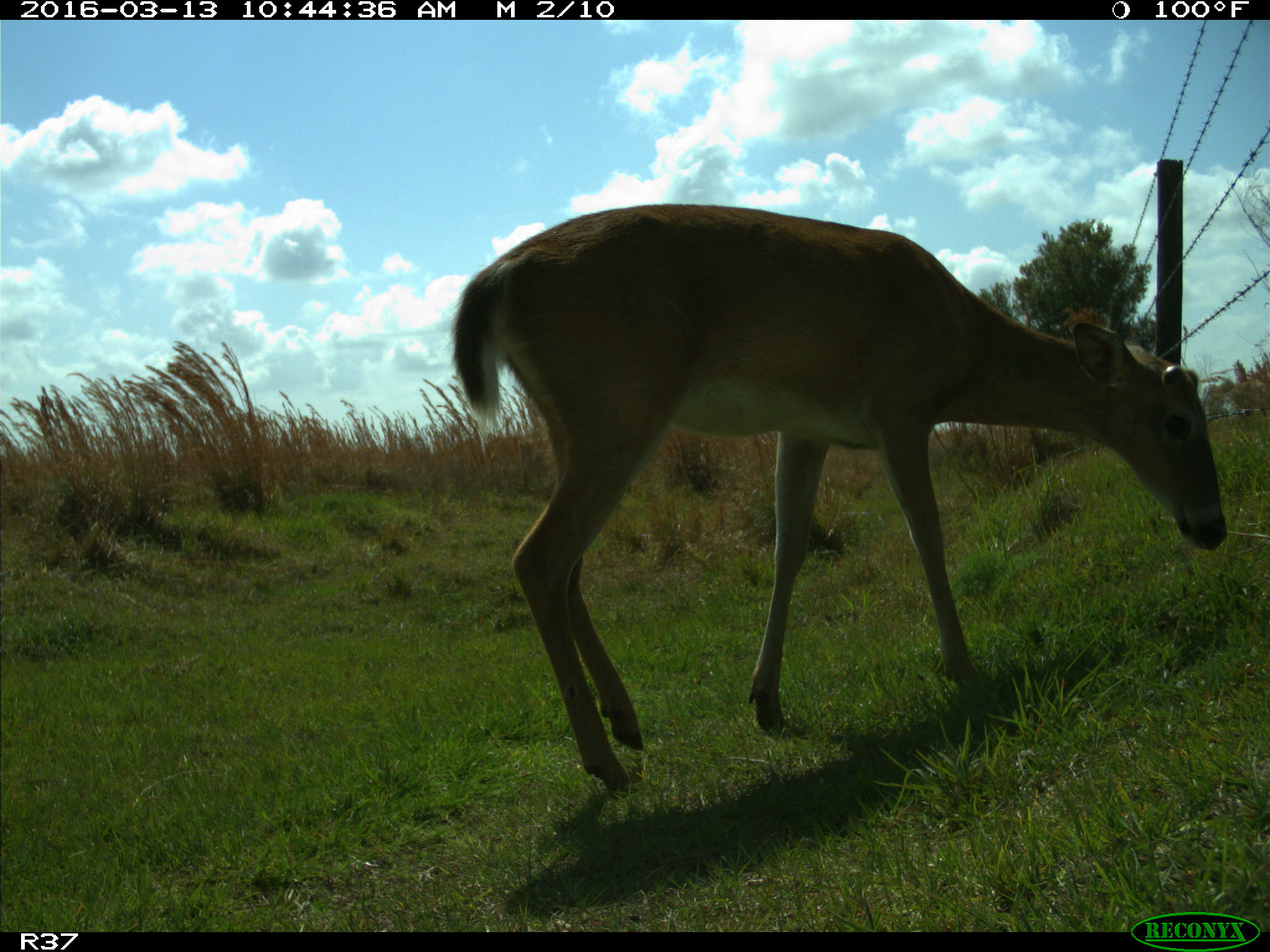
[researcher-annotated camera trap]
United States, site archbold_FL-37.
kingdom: Animalia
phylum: Chordata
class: Mammalia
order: Artiodactyla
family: Cervidae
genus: Odocoileus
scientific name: Odocoileus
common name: deer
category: unidentified deer